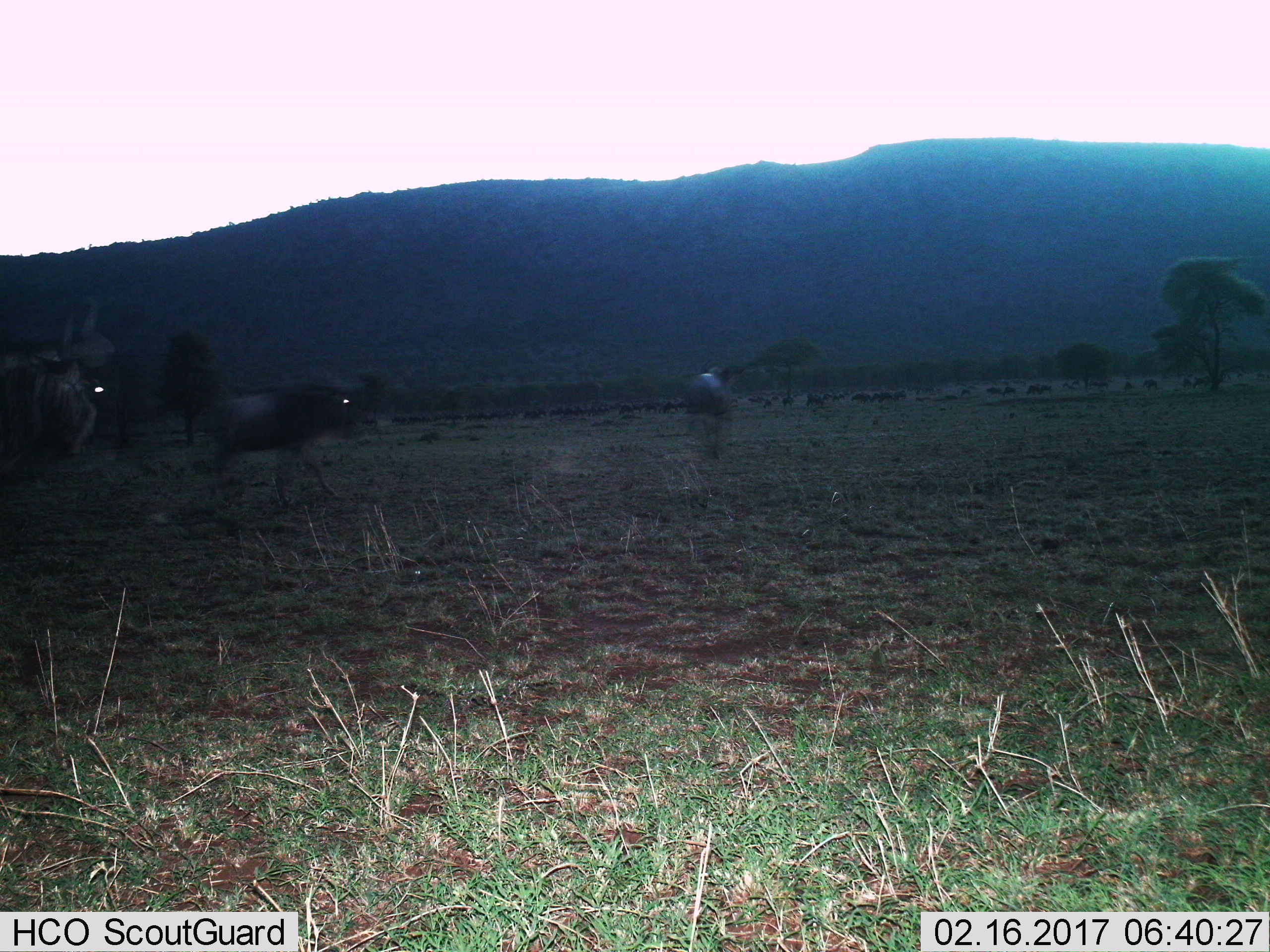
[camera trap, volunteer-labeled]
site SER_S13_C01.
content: unidentified animal